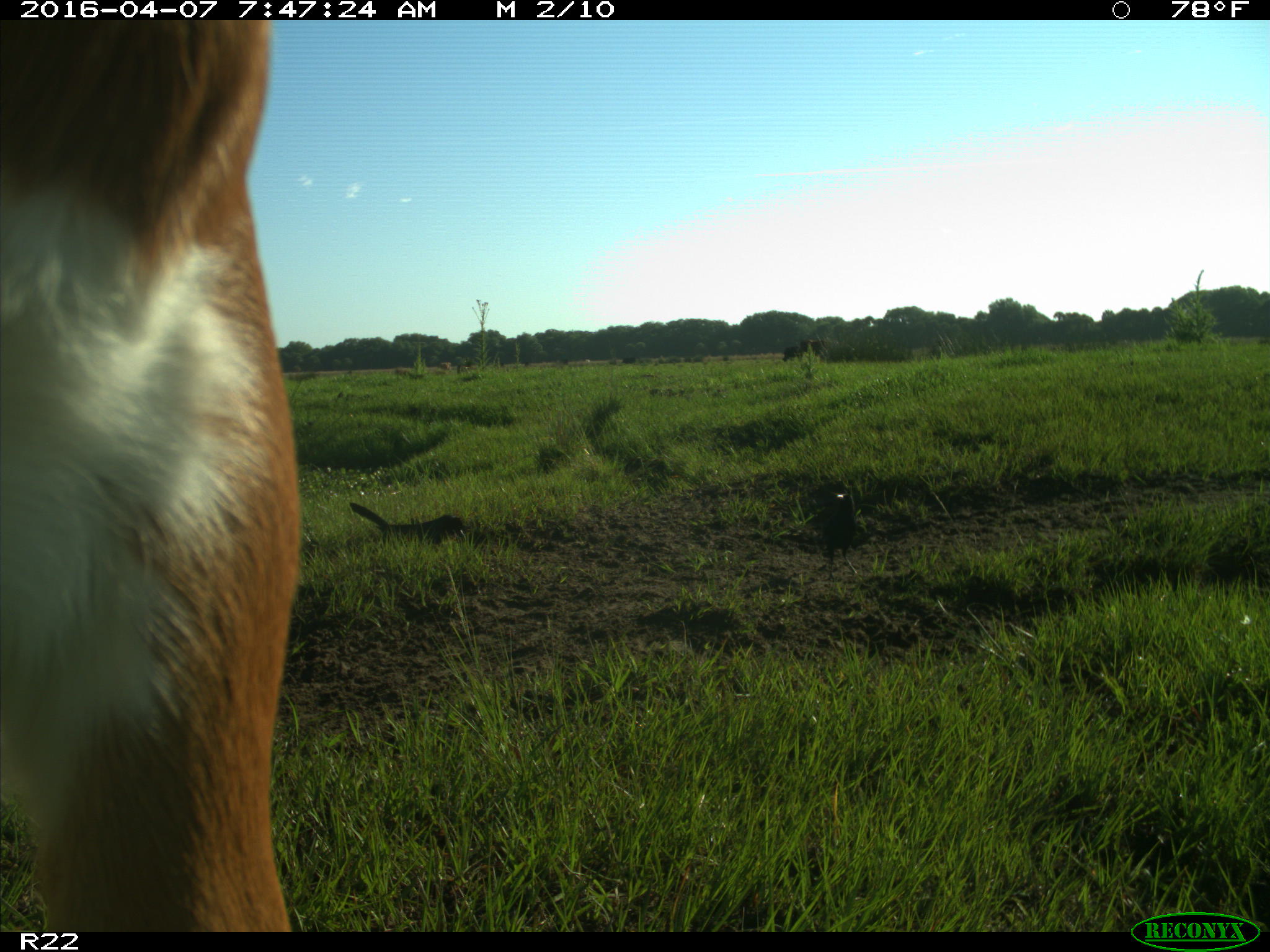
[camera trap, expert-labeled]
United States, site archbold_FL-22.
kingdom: Animalia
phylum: Chordata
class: Mammalia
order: Artiodactyla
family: Bovidae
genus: Bos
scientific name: Bos taurus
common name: domestic cow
Bos taurus (domestic cow).